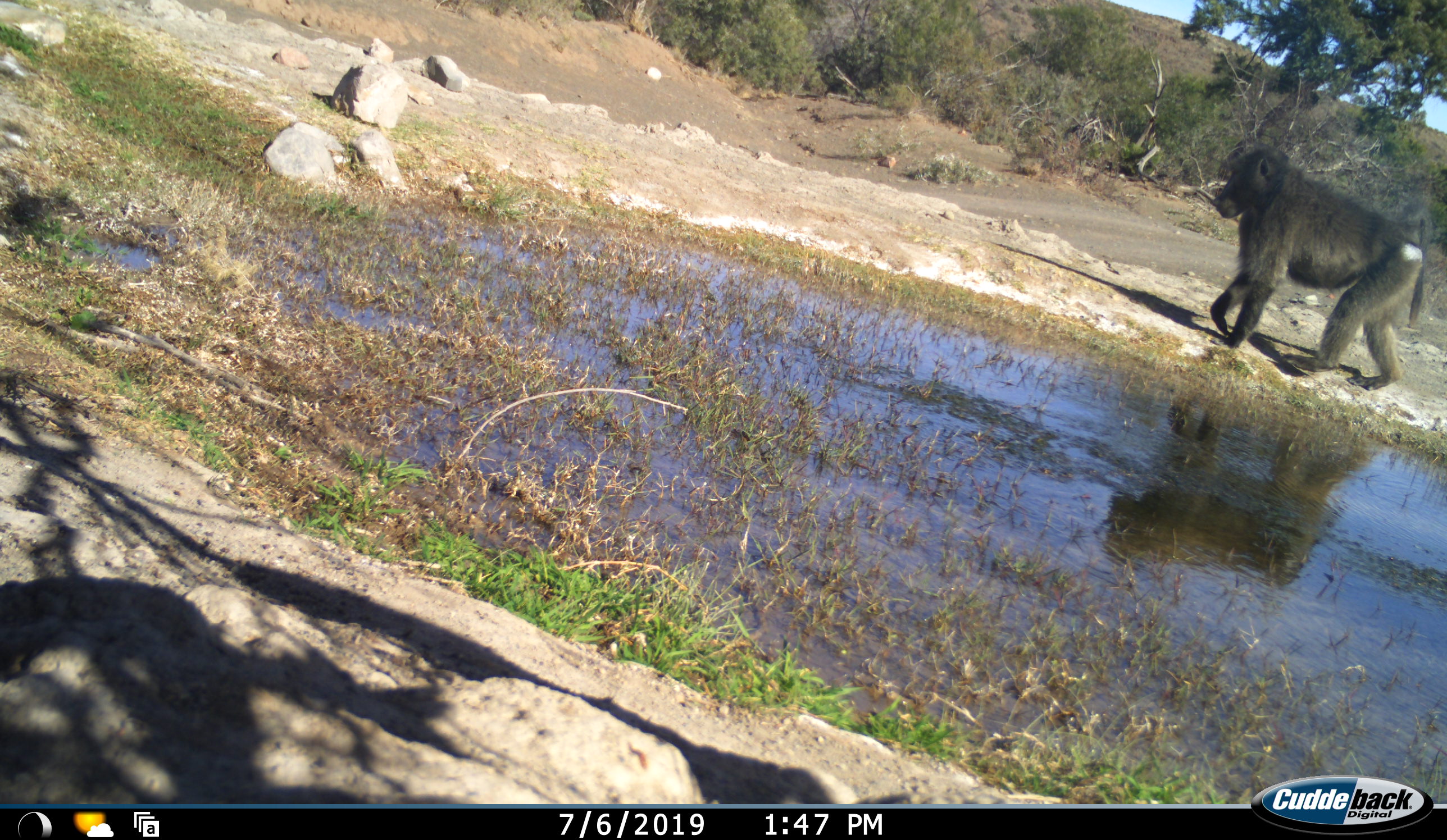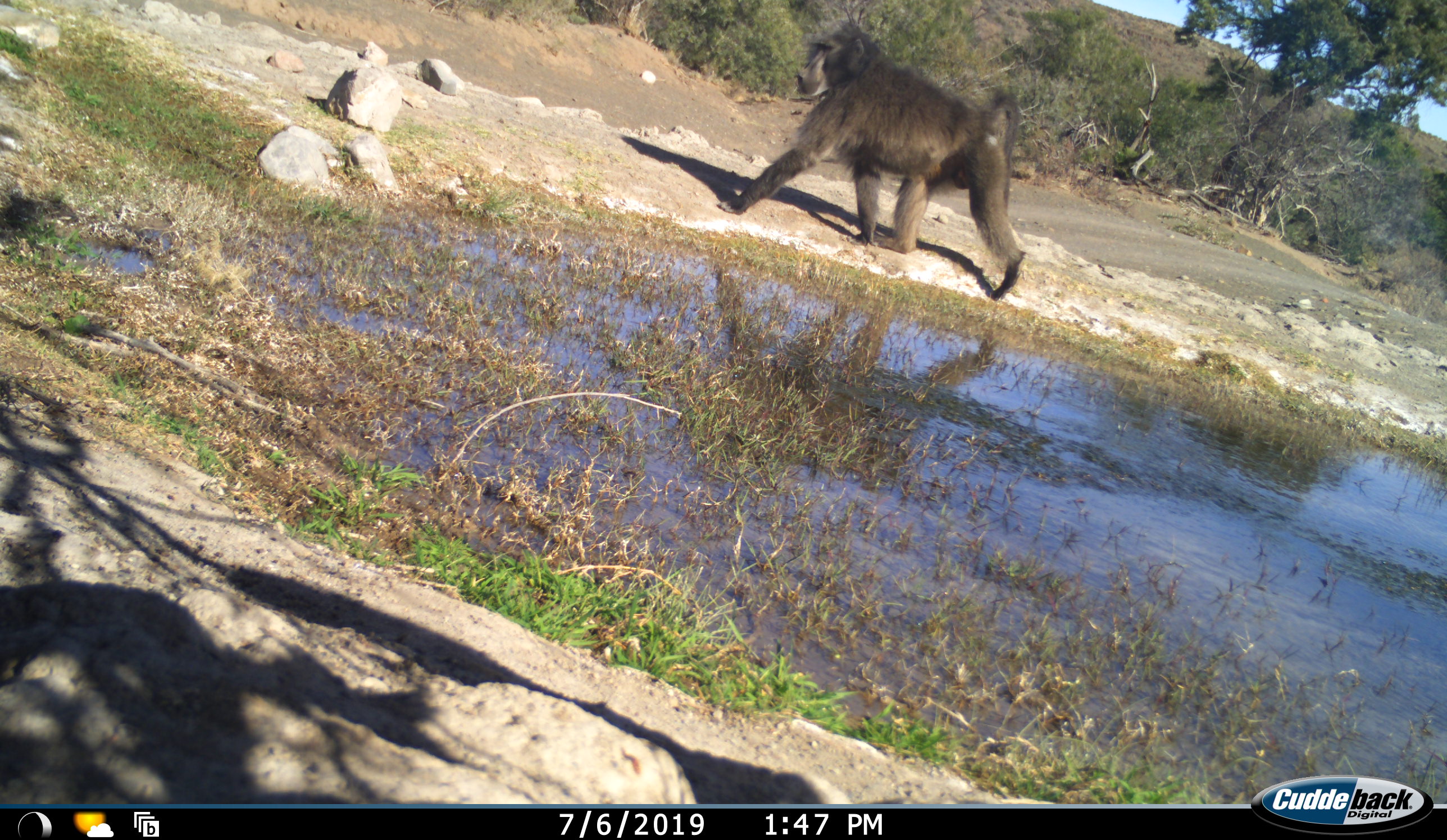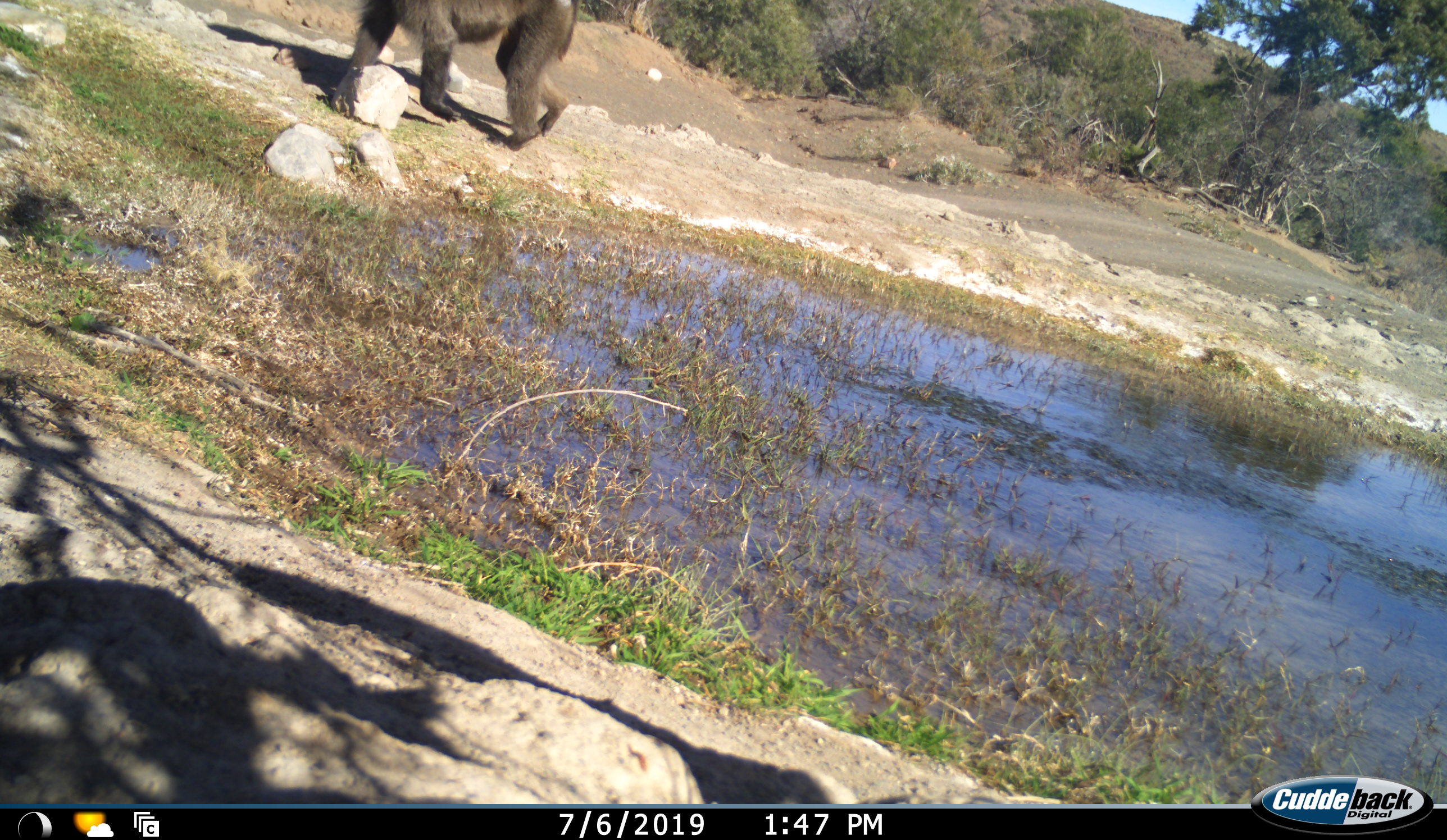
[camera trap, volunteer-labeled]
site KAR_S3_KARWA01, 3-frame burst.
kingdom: Animalia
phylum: Chordata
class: Mammalia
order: Primates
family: Cercopithecidae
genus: Papio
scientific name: Papio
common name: baboon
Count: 1.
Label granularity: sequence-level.